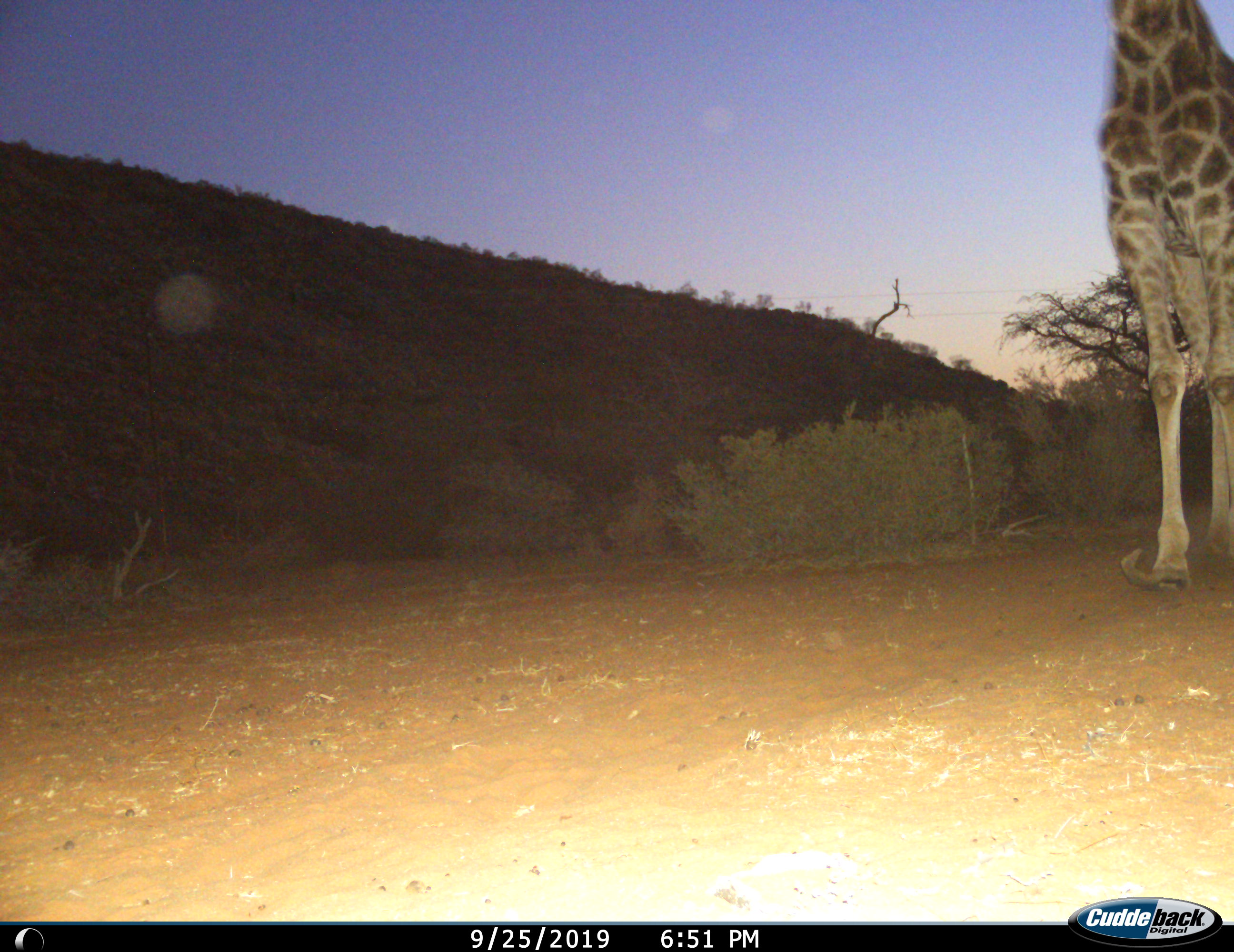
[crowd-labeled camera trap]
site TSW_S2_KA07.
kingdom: Animalia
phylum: Chordata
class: Mammalia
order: Artiodactyla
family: Giraffidae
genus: Giraffa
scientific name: Giraffa camelopardalis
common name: giraffe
Giraffe (Giraffa camelopardalis), count 1. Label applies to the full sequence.